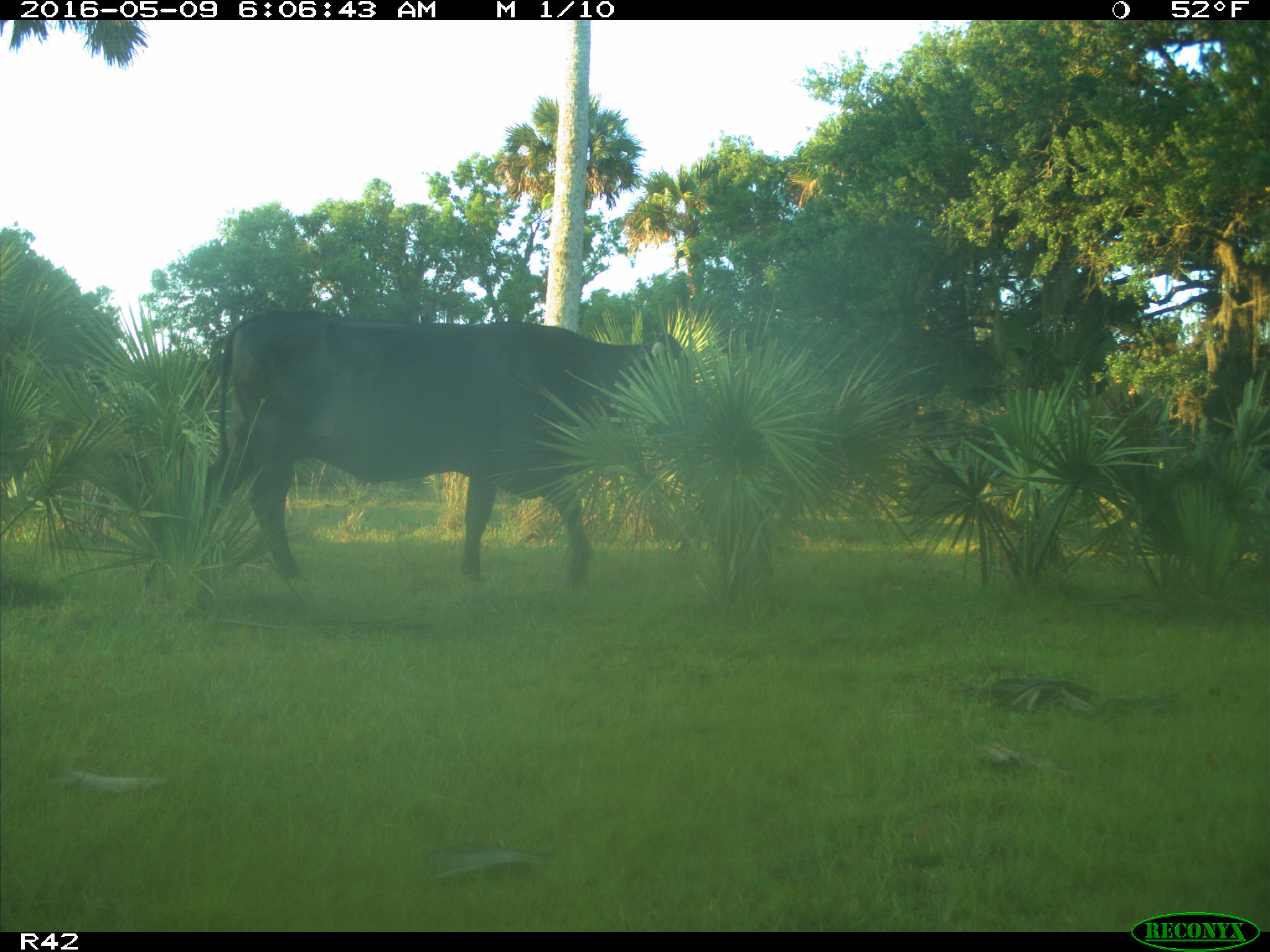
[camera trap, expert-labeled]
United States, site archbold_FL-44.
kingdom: Animalia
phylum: Chordata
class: Mammalia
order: Artiodactyla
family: Bovidae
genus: Bos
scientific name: Bos taurus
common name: domestic cow